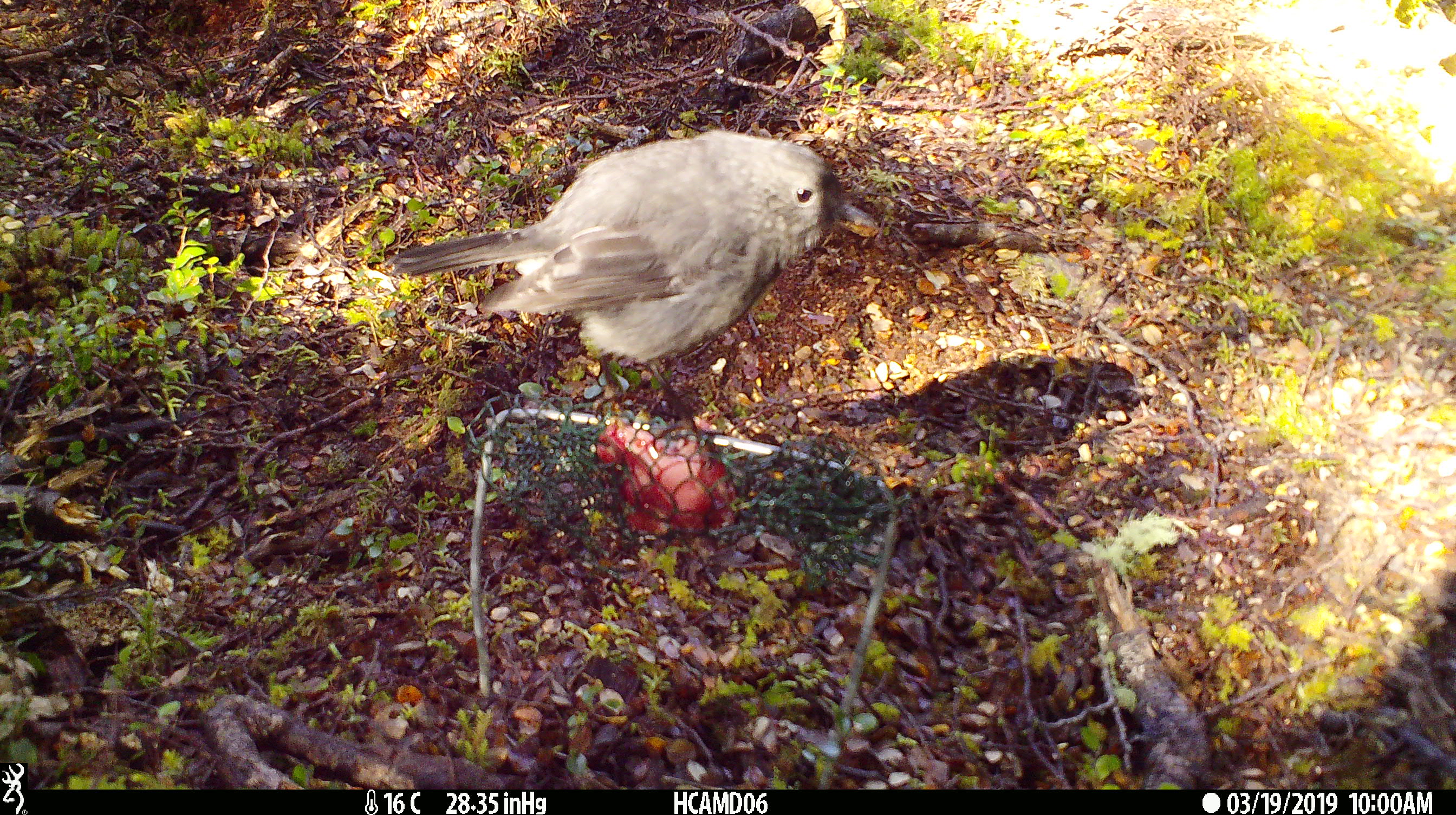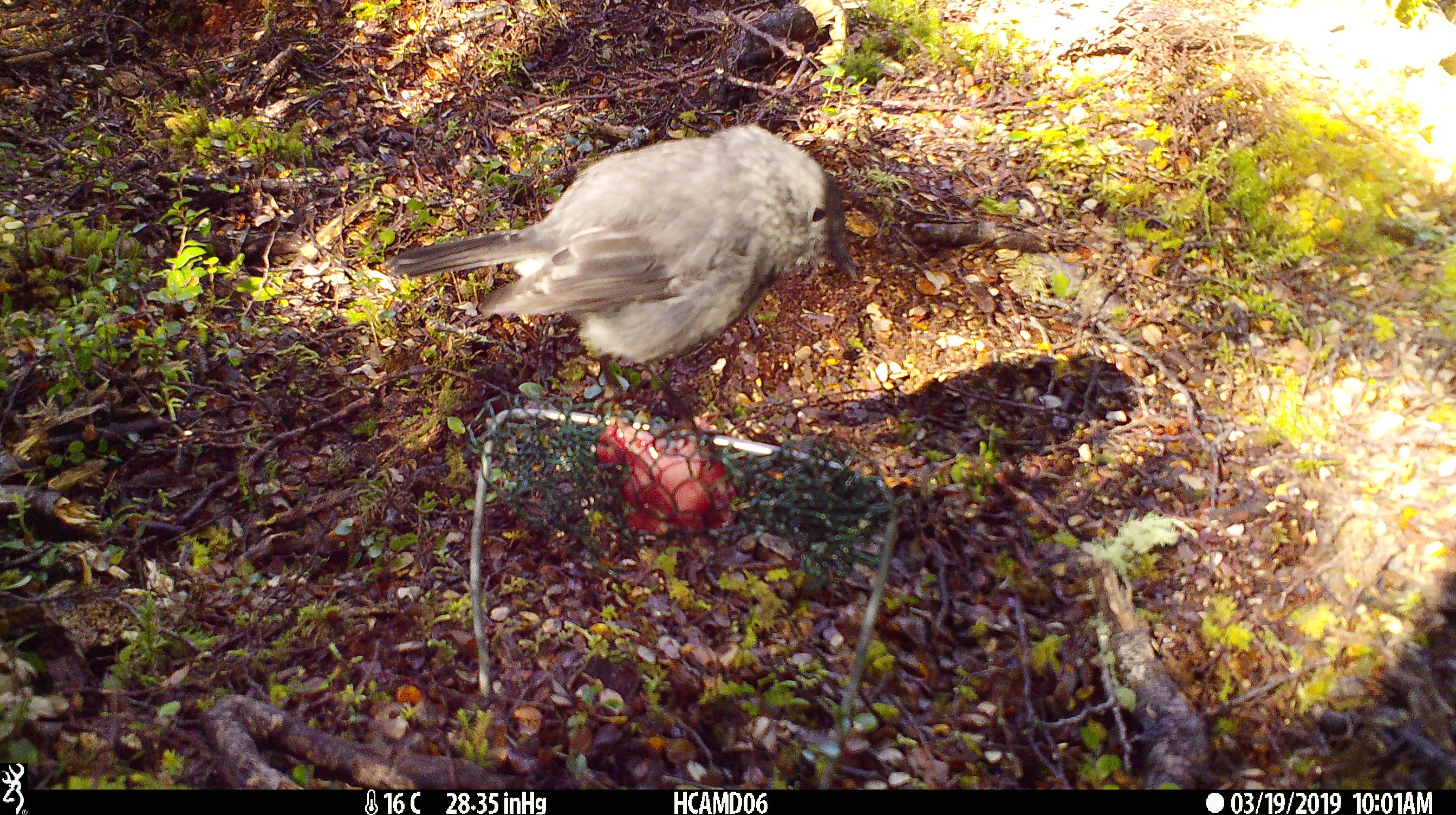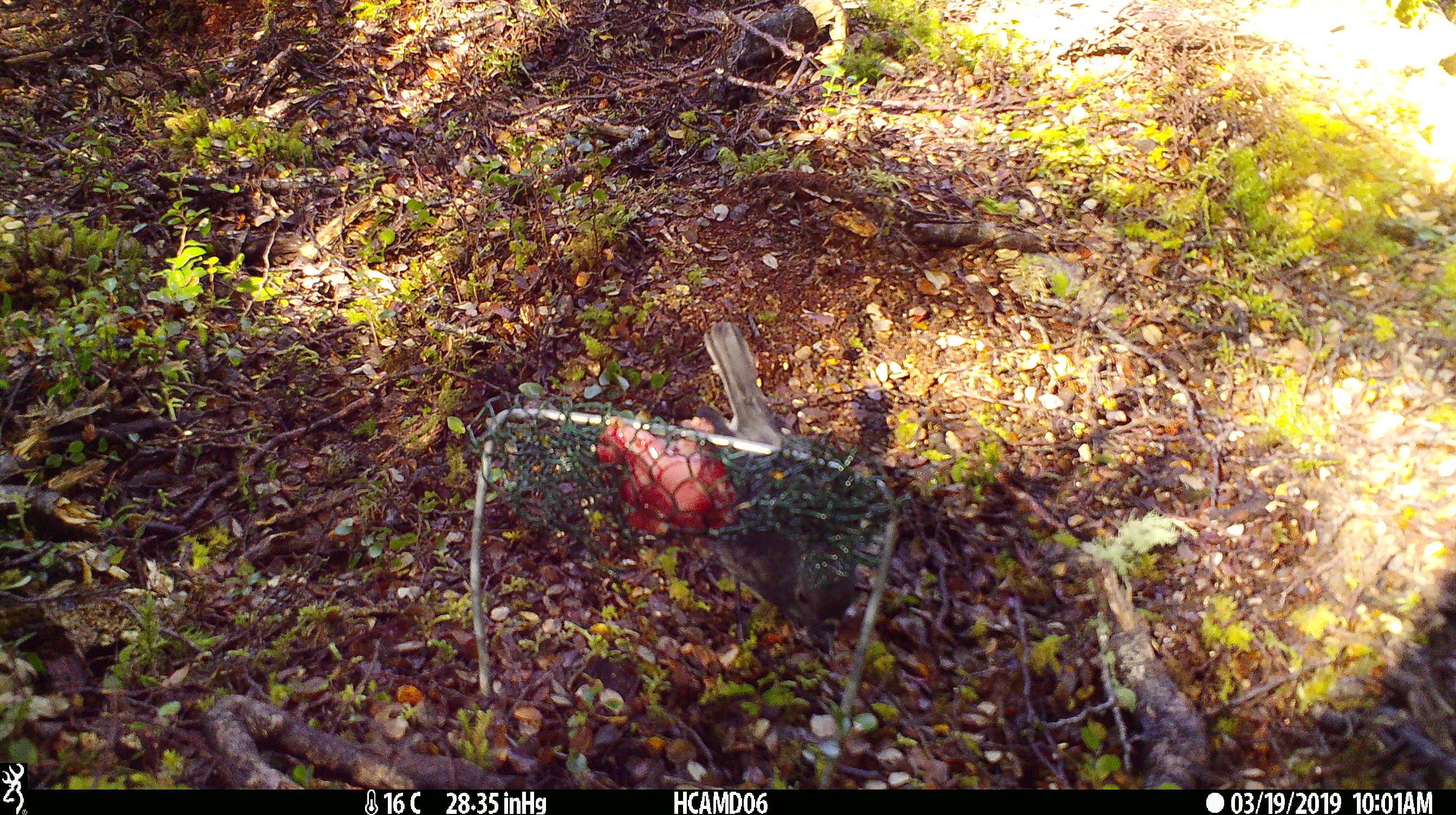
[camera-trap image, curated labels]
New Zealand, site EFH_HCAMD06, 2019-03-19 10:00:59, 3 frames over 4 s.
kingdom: Animalia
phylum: Chordata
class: Aves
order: Passeriformes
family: Petroicidae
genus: Petroica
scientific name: Petroica australis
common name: new zealand robin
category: robin